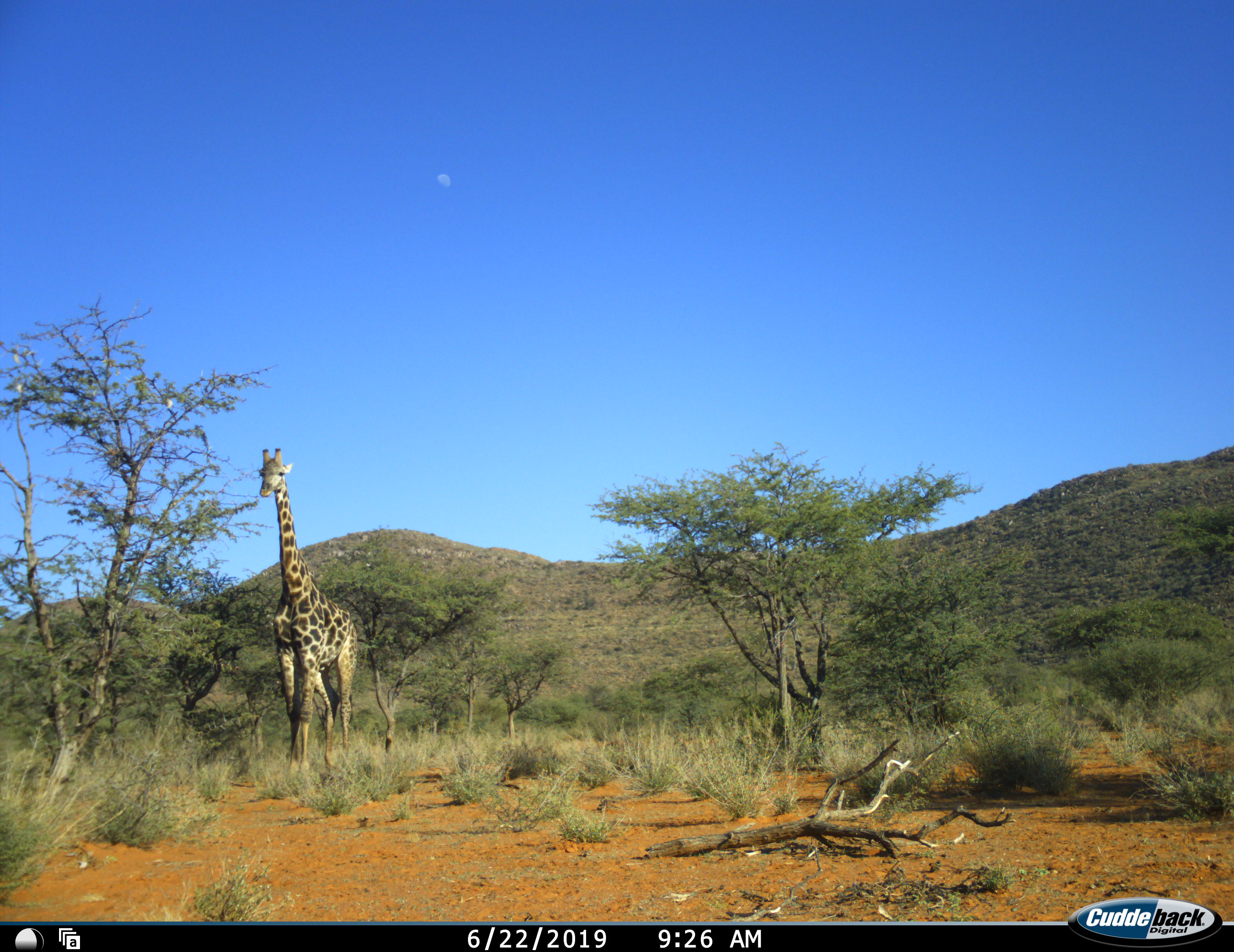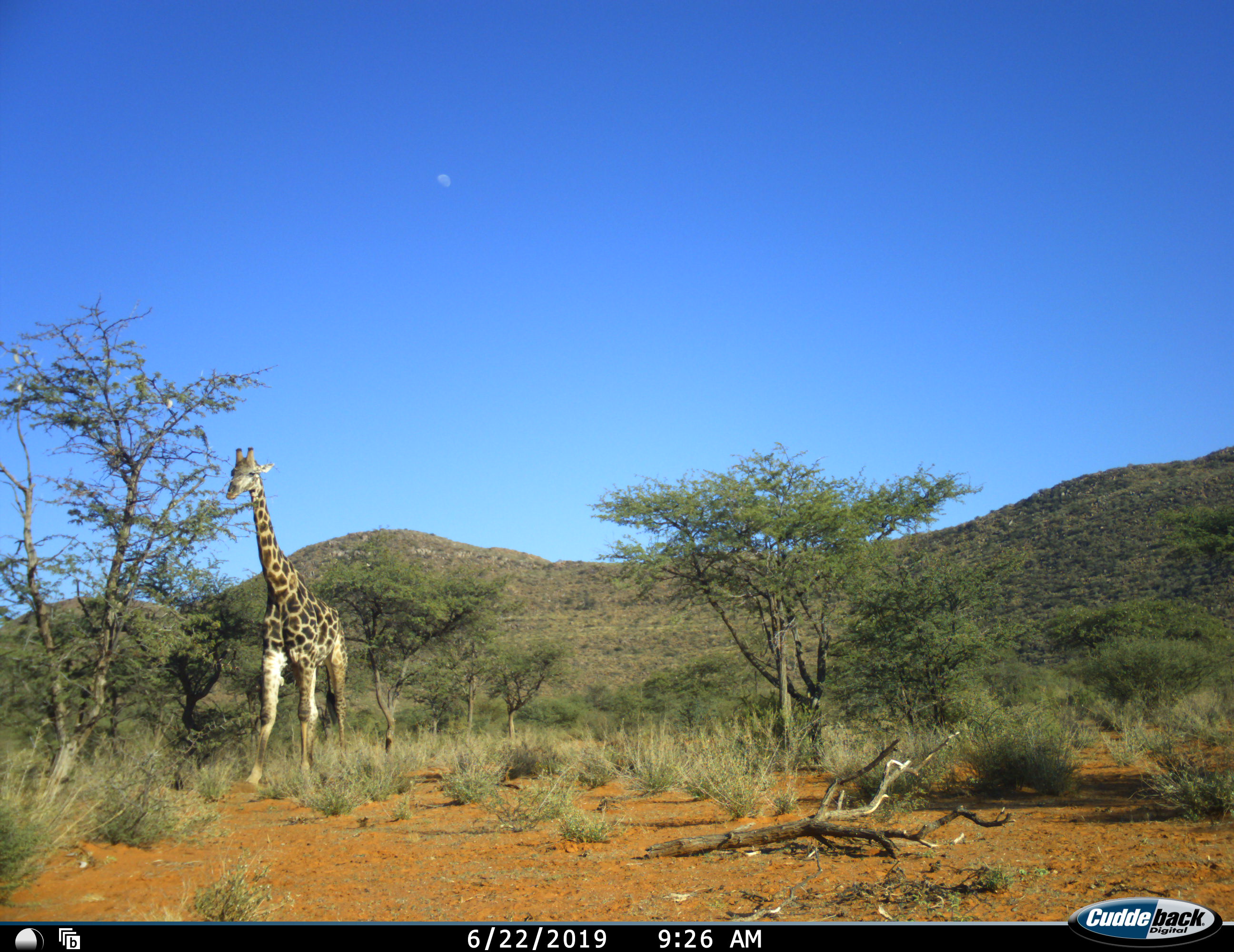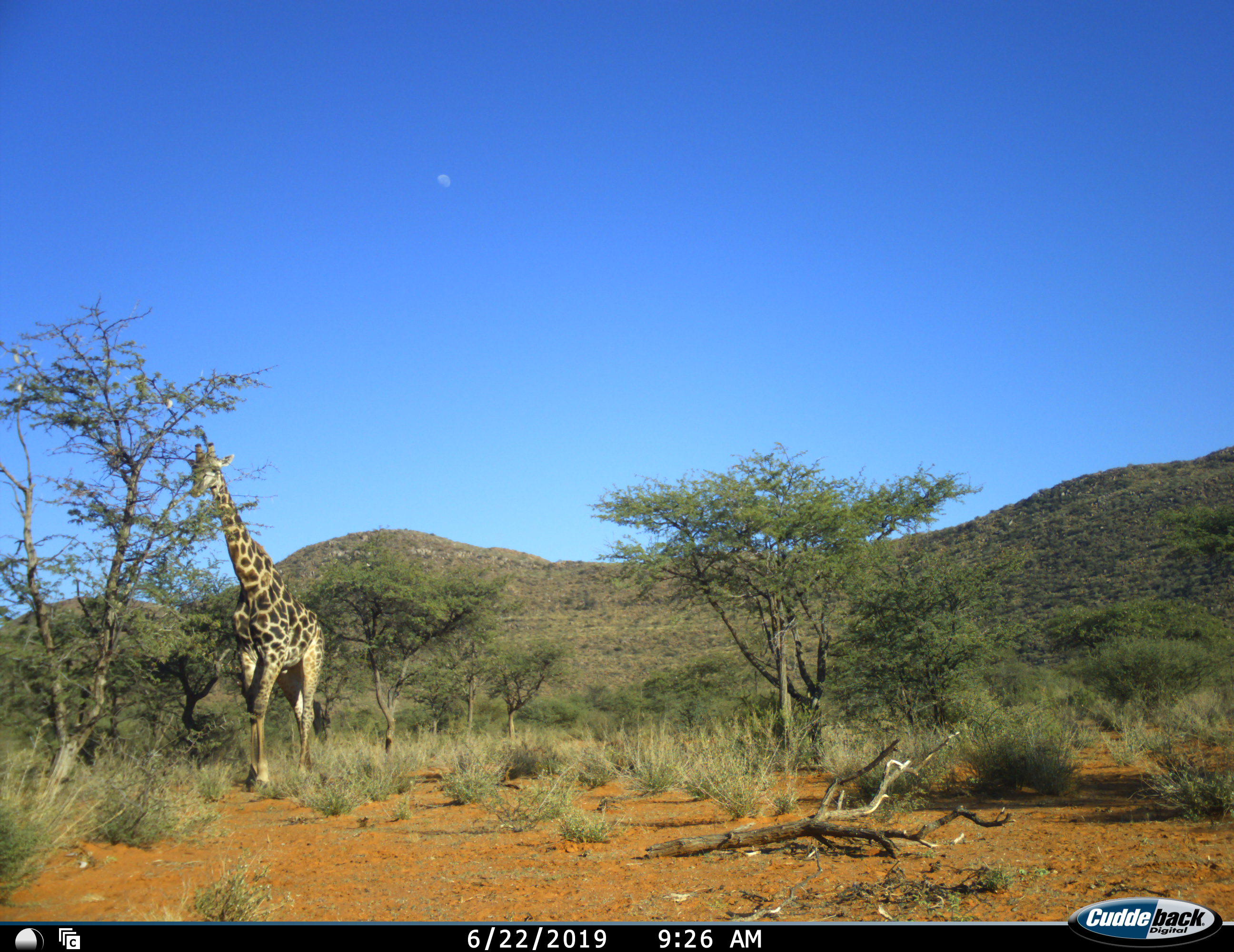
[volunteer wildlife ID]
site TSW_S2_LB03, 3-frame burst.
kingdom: Animalia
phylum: Chordata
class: Mammalia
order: Artiodactyla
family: Giraffidae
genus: Giraffa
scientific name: Giraffa camelopardalis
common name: giraffe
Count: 1.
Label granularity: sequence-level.